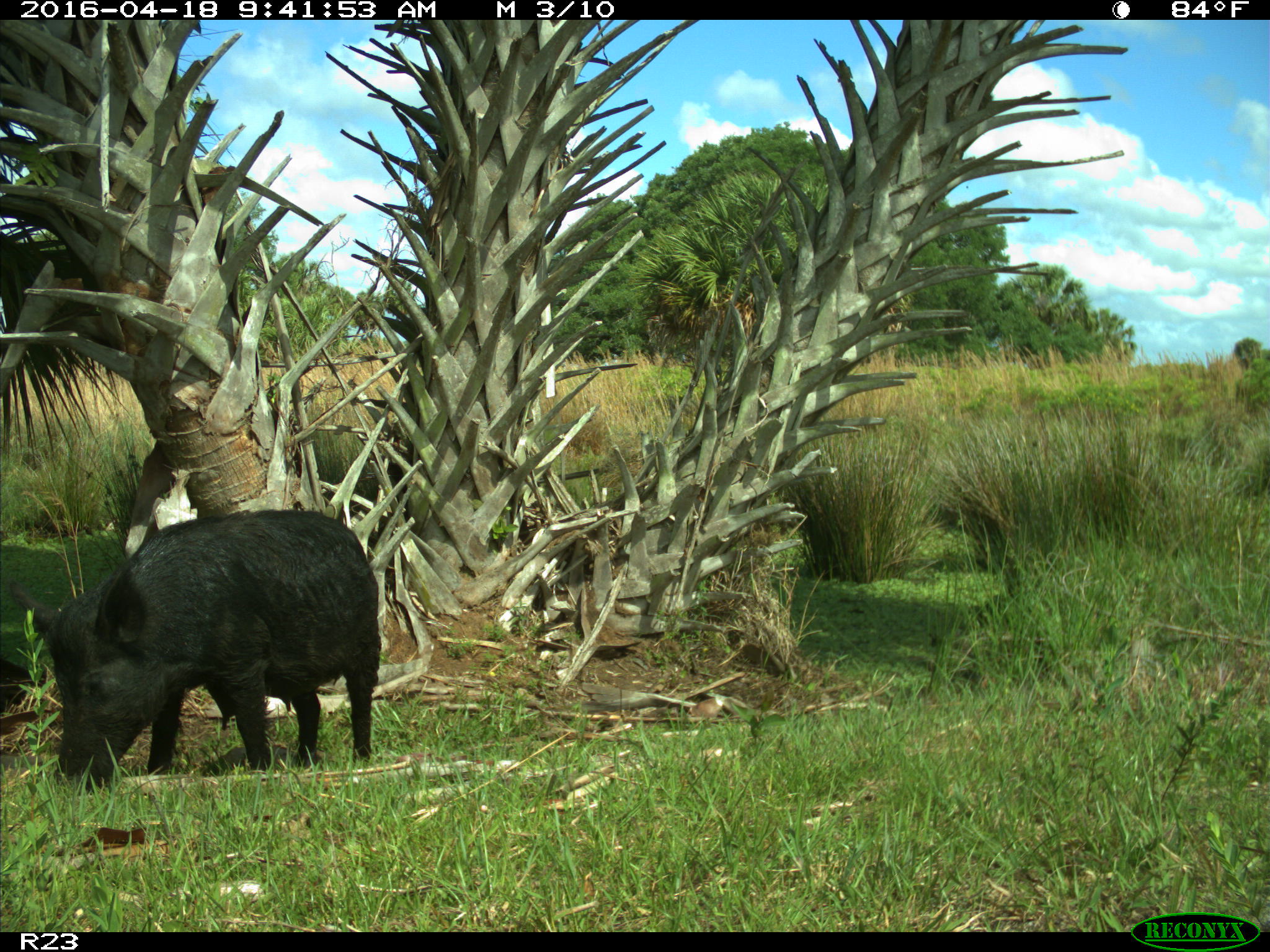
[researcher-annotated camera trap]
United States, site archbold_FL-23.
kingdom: Animalia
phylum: Chordata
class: Mammalia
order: Artiodactyla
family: Suidae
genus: Sus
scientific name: Sus scrofa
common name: wild boar